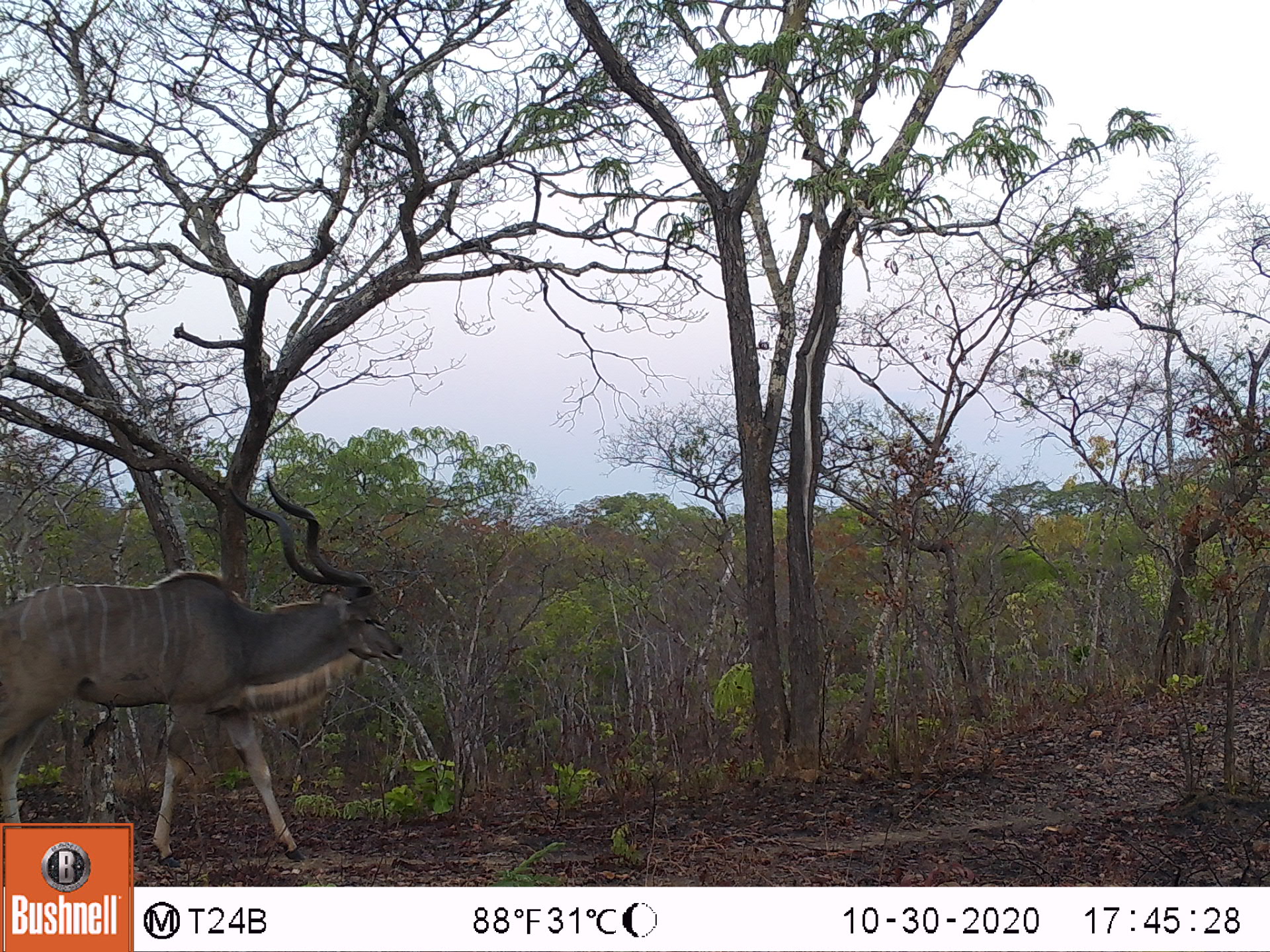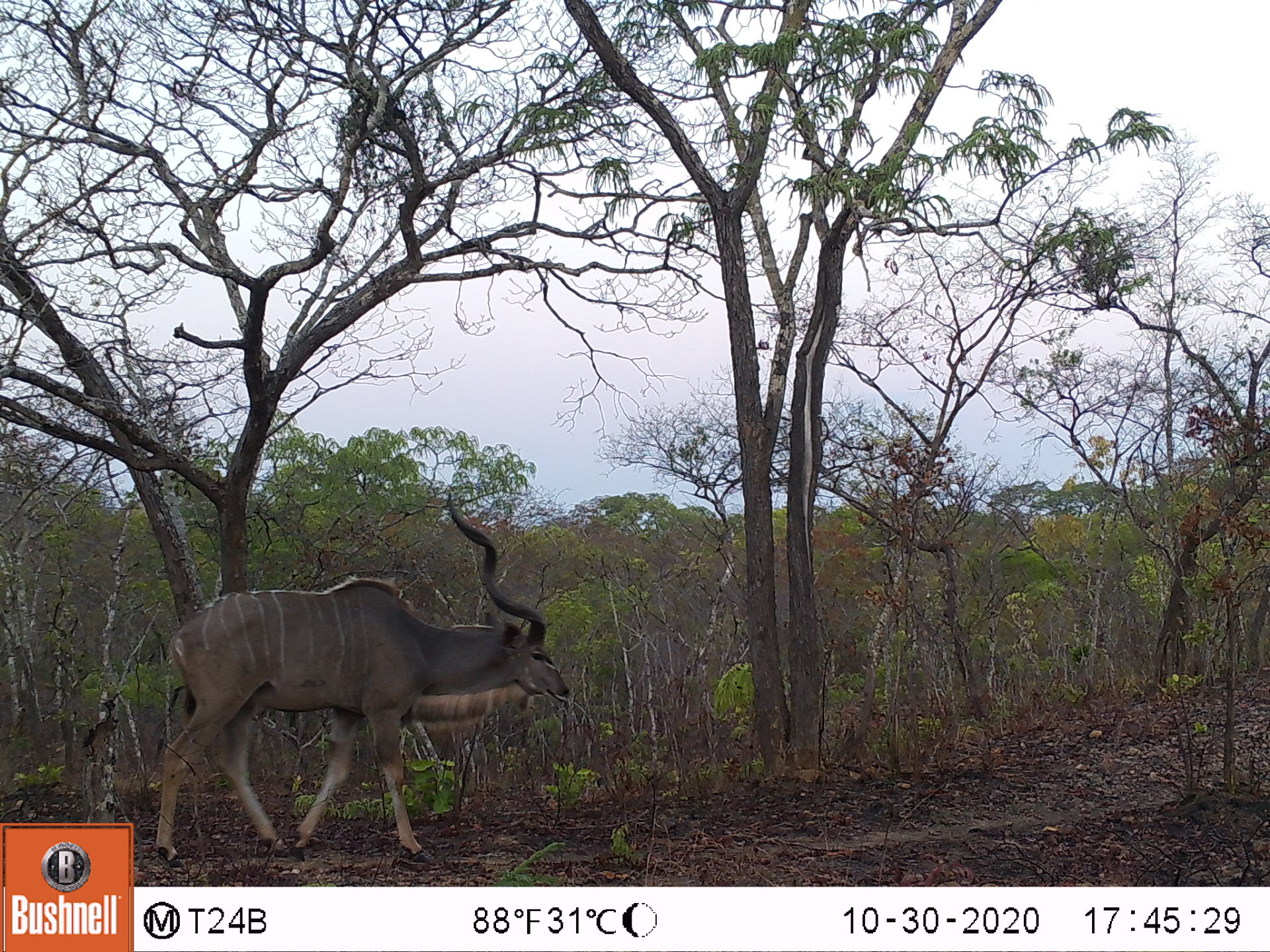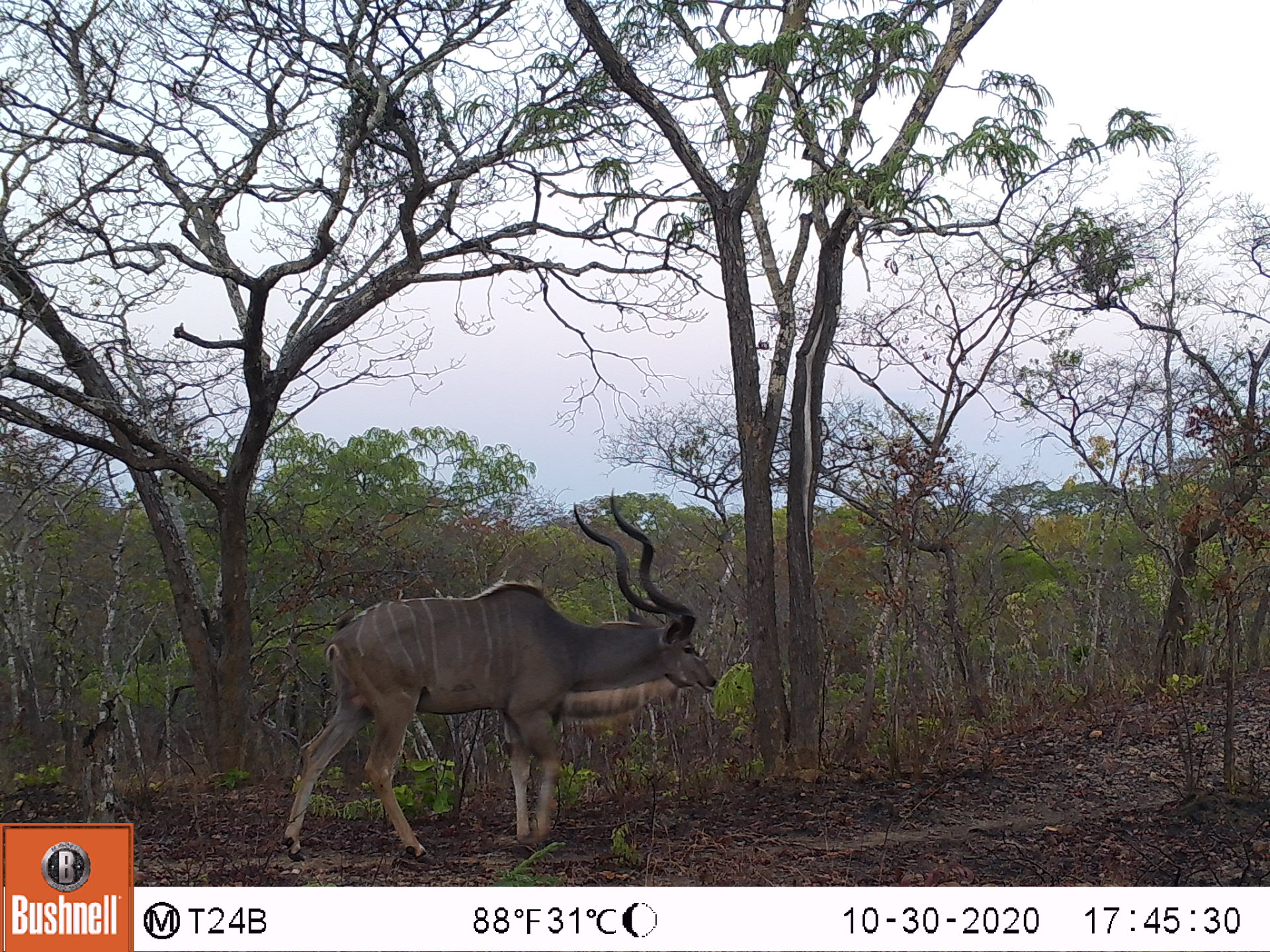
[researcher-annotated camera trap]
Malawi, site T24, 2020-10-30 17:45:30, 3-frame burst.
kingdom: Animalia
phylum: Chordata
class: Mammalia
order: Artiodactyla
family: Bovidae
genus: Tragelaphus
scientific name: Tragelaphus strepsiceros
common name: greater kudu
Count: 1.